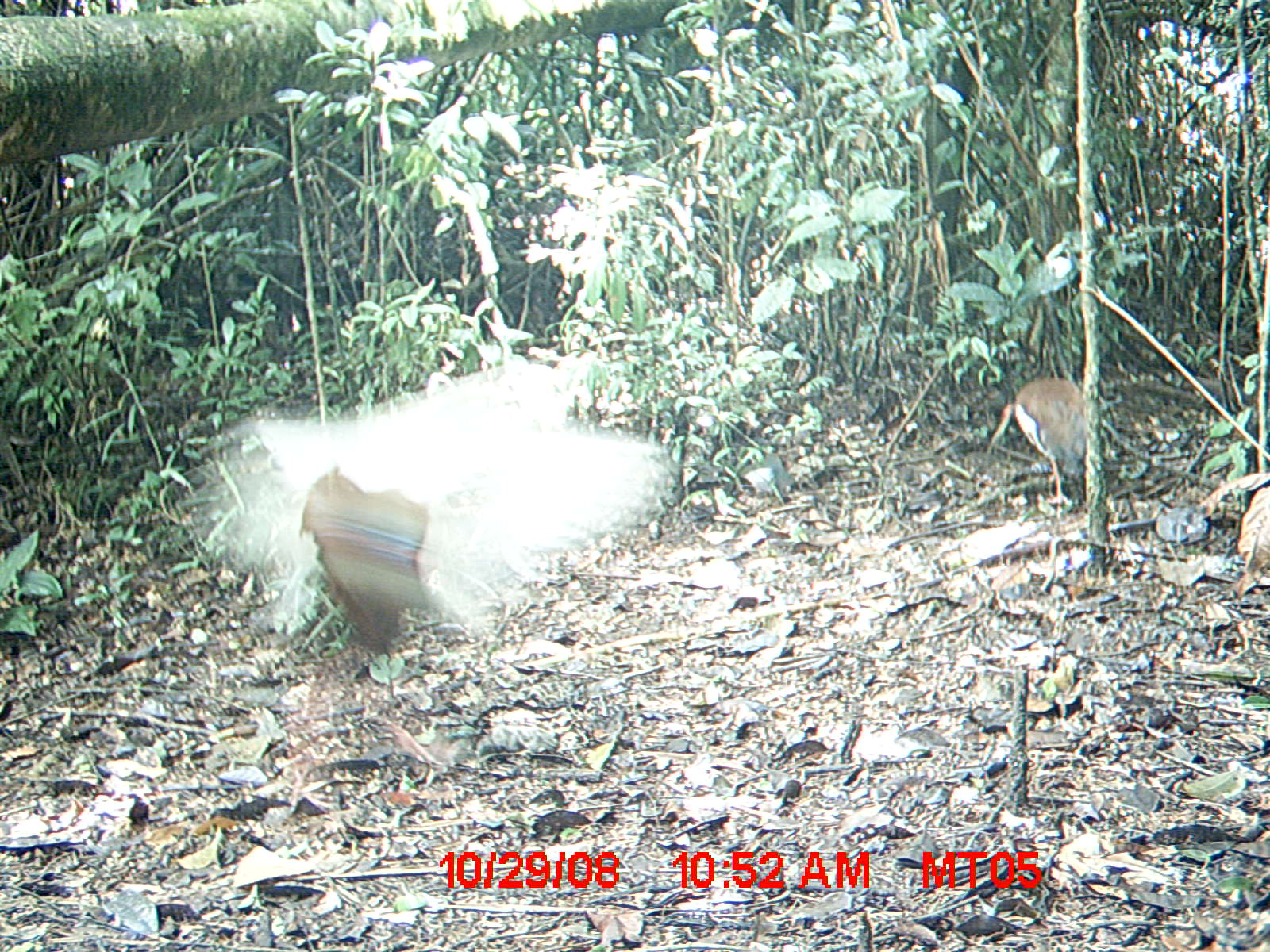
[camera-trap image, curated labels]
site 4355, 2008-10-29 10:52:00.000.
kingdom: Animalia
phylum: Chordata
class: Aves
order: Cuculiformes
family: Cuculidae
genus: Coua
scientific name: Coua serriana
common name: red-breasted coua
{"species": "Coua serriana (red-breasted coua)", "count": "2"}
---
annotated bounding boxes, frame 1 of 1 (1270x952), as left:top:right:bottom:
coua serriana: 985:377:1086:507